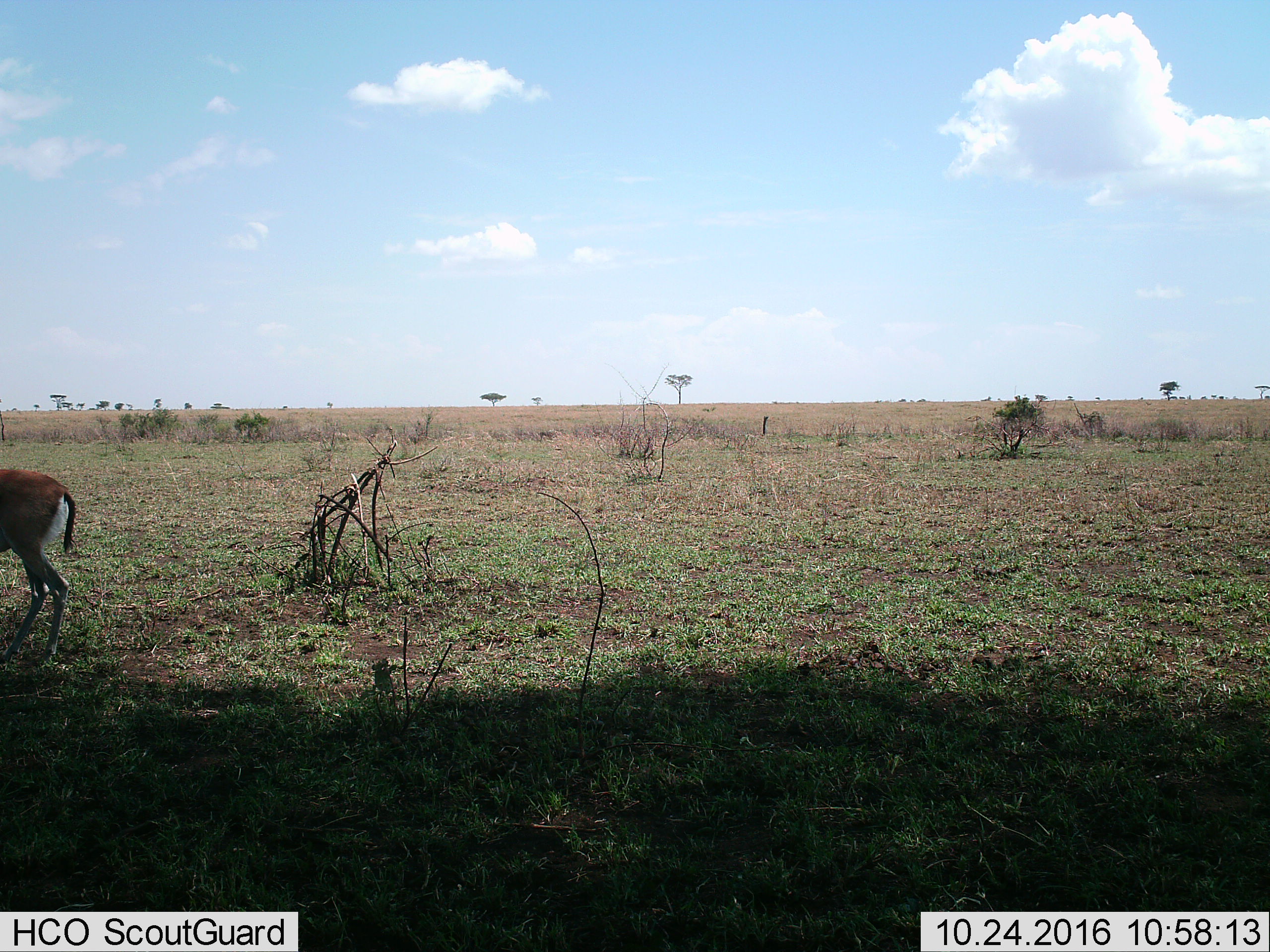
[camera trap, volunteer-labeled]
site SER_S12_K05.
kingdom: Animalia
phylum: Chordata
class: Mammalia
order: Artiodactyla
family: Bovidae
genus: Eudorcas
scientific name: Eudorcas thomsonii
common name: thomson's gazelle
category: gazellethomsons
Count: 1.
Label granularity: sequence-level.